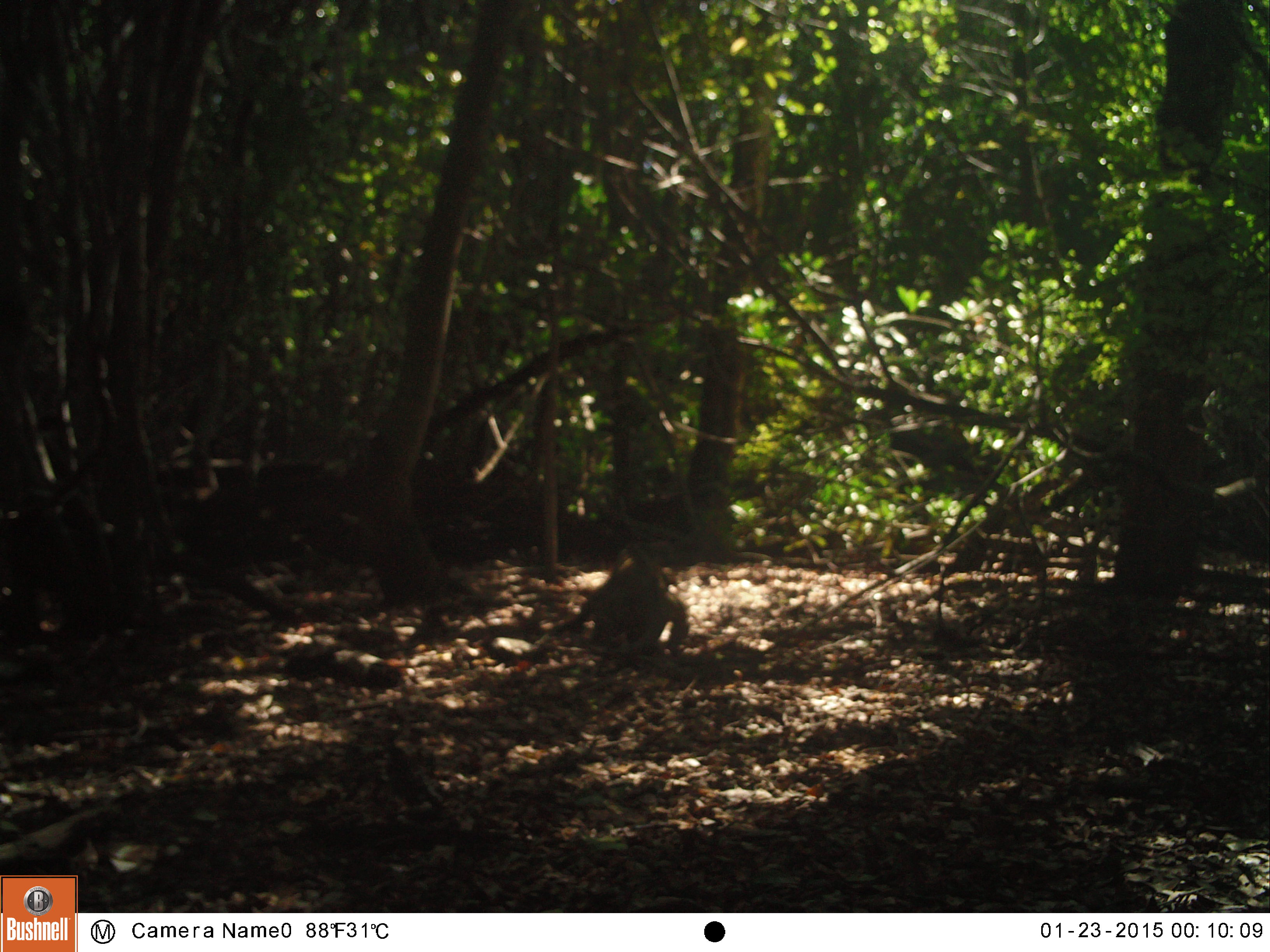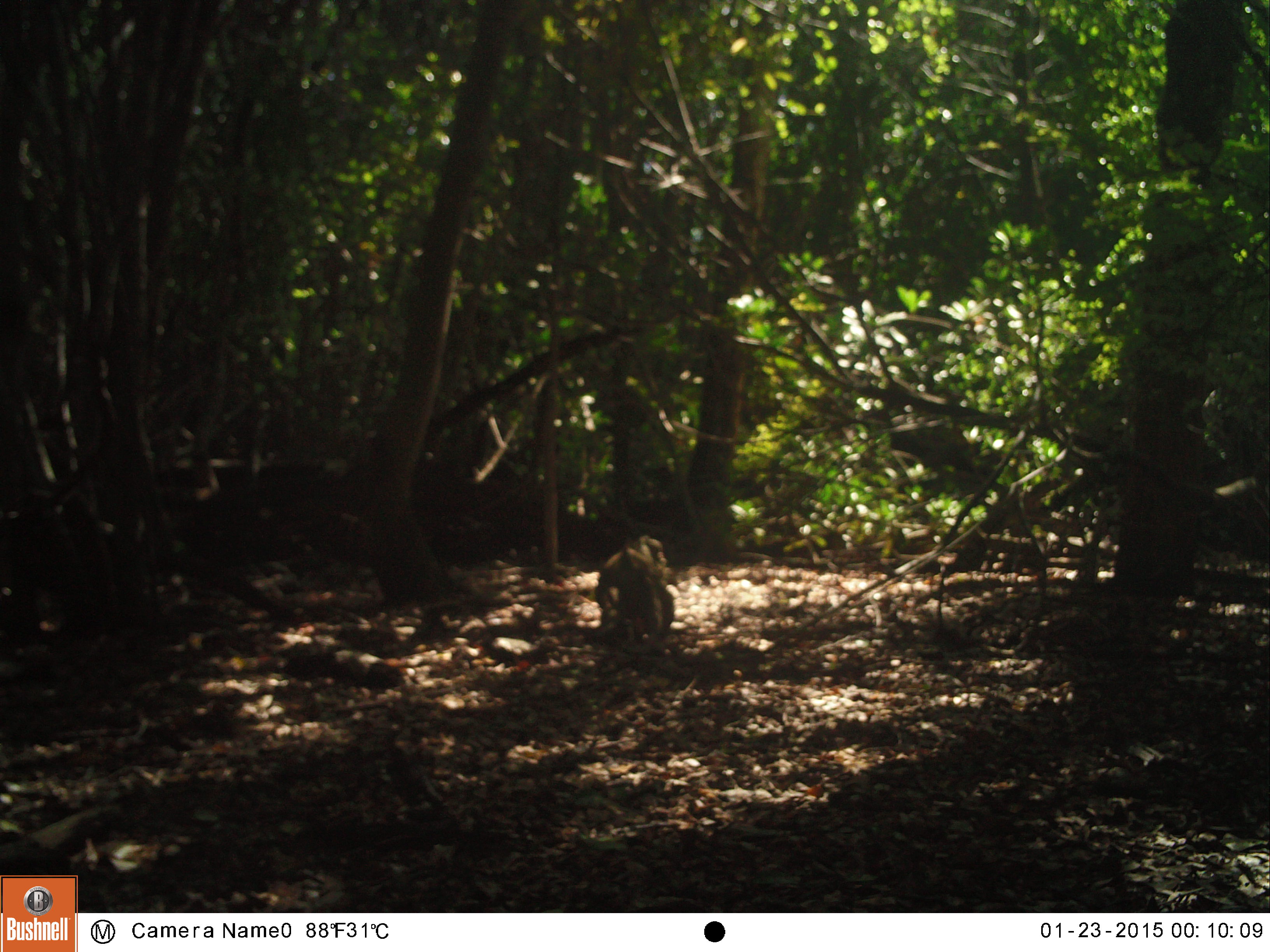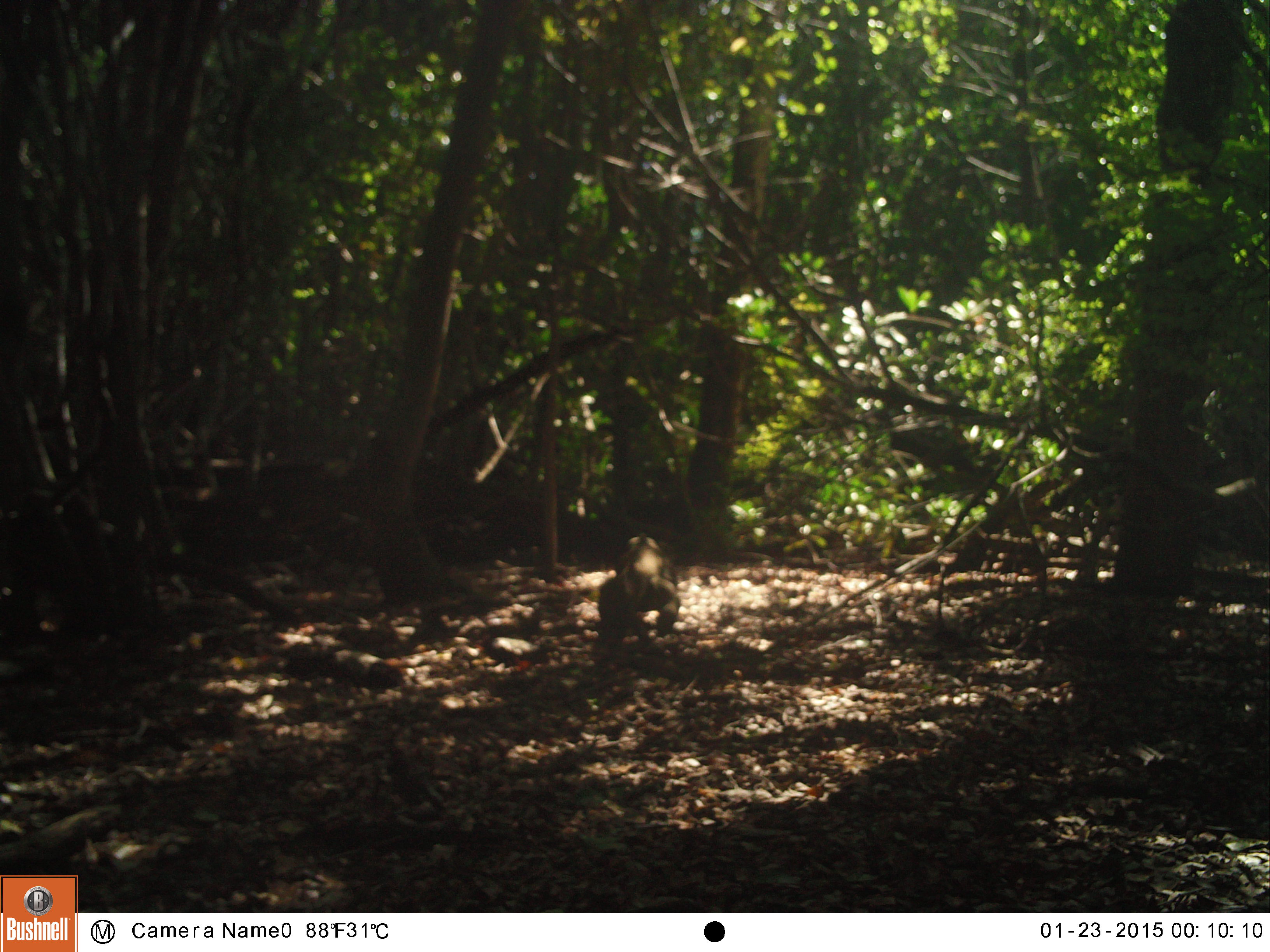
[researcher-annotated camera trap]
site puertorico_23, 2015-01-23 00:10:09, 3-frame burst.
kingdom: Animalia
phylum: Chordata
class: Reptilia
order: Squamata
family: Iguanidae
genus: Iguana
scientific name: Iguana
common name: typical iguanas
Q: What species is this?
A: Iguana (typical iguanas).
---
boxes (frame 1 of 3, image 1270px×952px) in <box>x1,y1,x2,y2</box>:
iguana: <box>547,552,688,658</box>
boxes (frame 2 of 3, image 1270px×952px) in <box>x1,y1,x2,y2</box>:
iguana: <box>594,533,677,653</box>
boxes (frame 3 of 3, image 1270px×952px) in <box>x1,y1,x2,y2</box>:
iguana: <box>594,532,679,651</box>